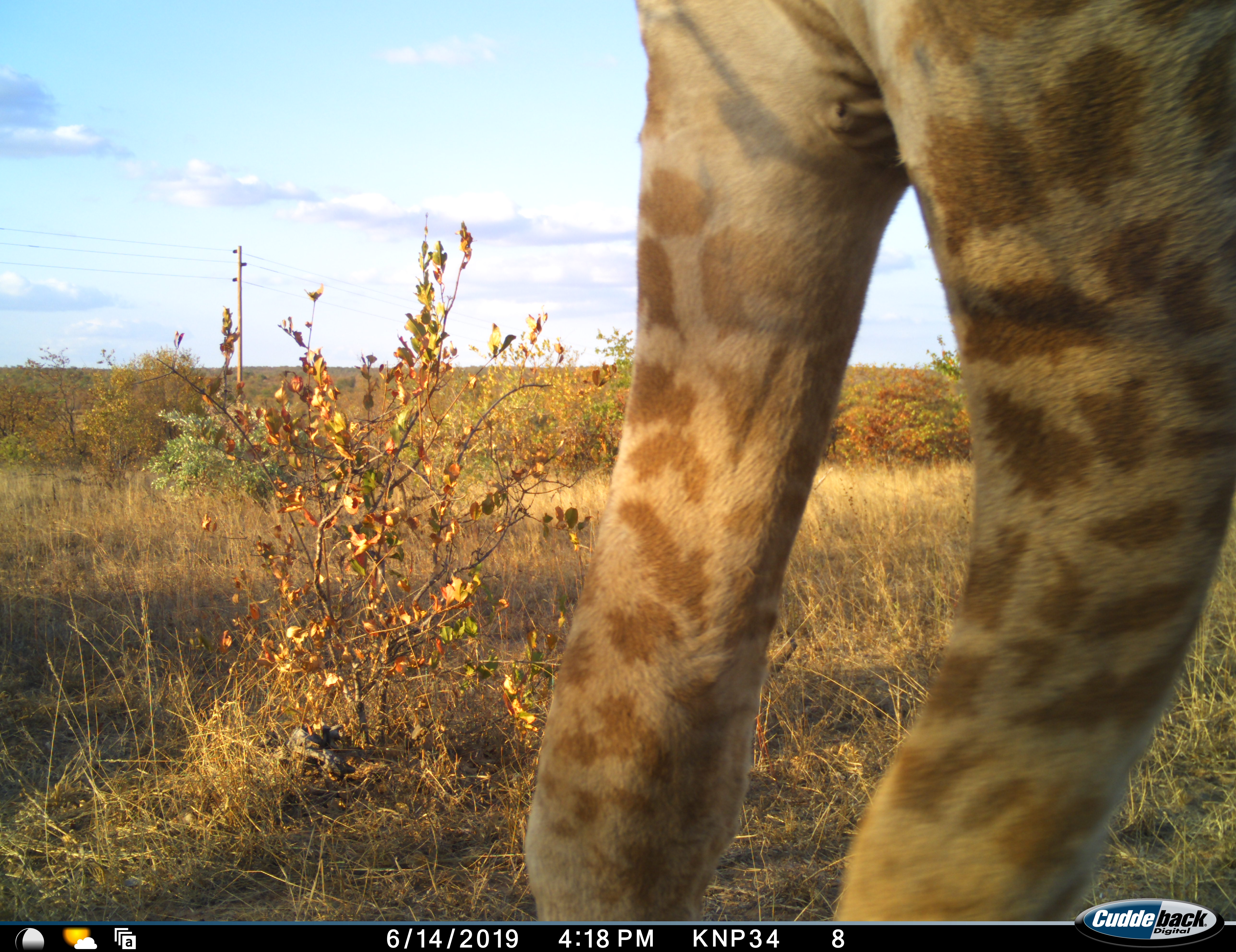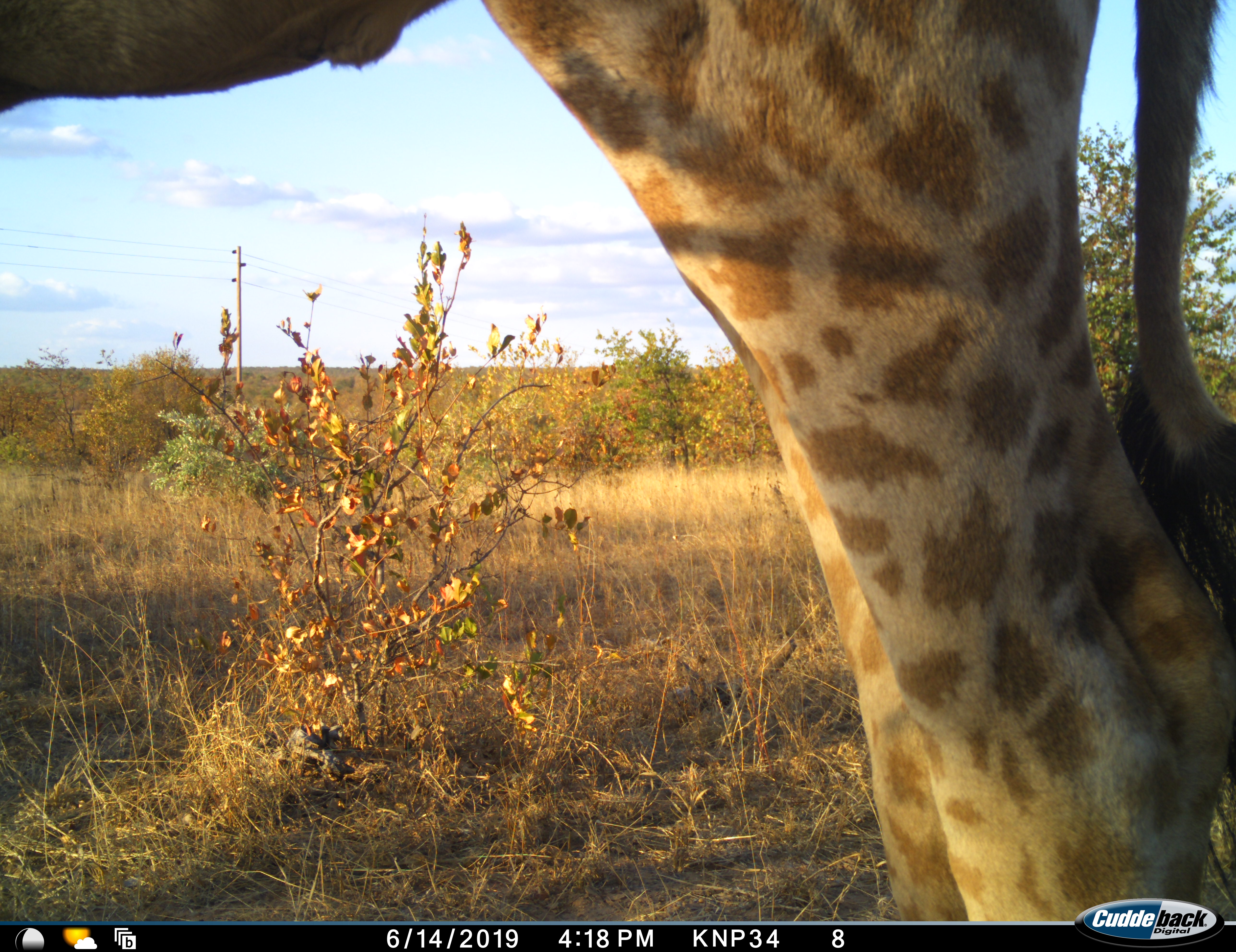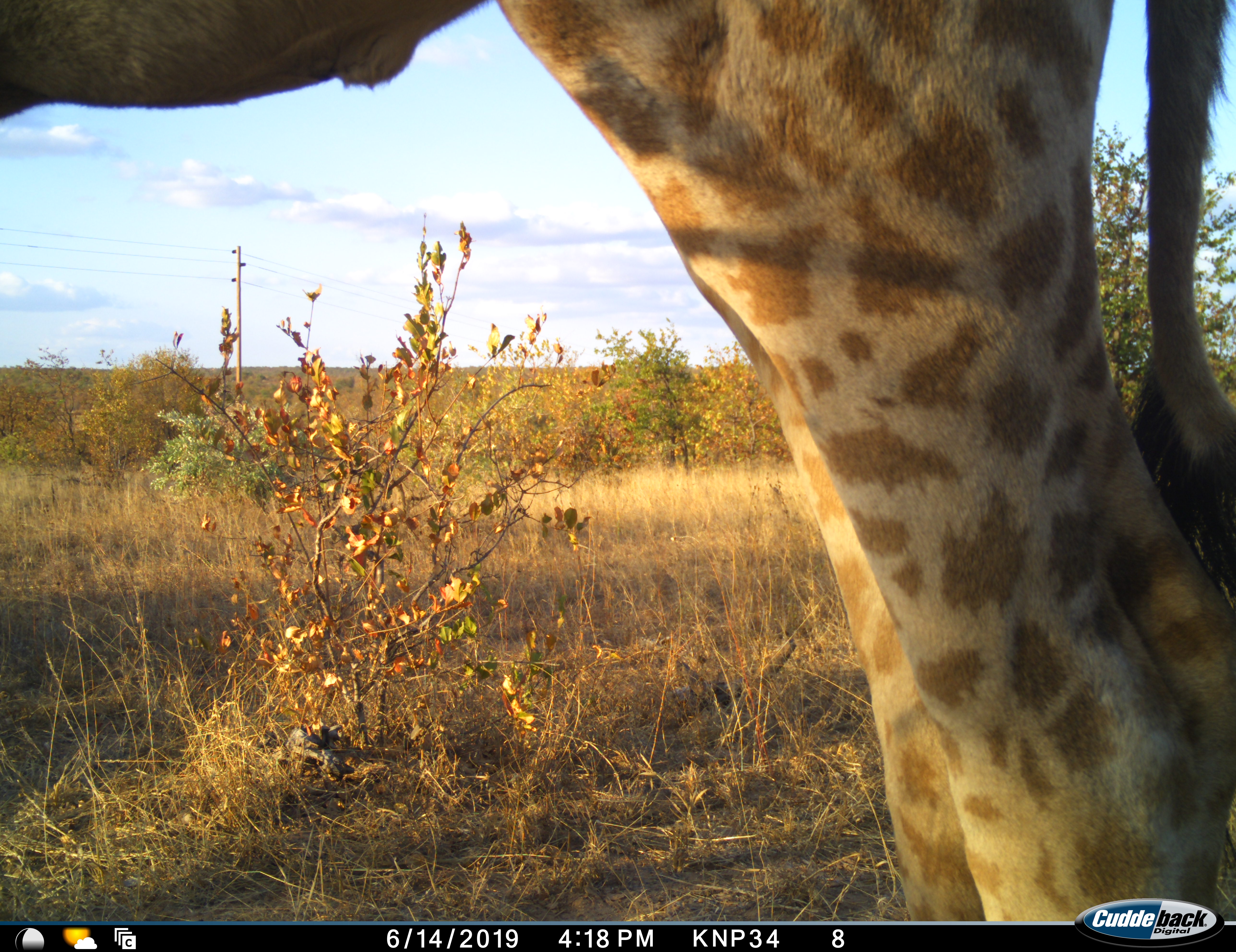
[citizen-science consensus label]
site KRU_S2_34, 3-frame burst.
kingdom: Animalia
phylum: Chordata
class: Mammalia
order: Artiodactyla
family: Giraffidae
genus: Giraffa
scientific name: Giraffa camelopardalis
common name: giraffe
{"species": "giraffe (Giraffa camelopardalis)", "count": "1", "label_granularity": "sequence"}